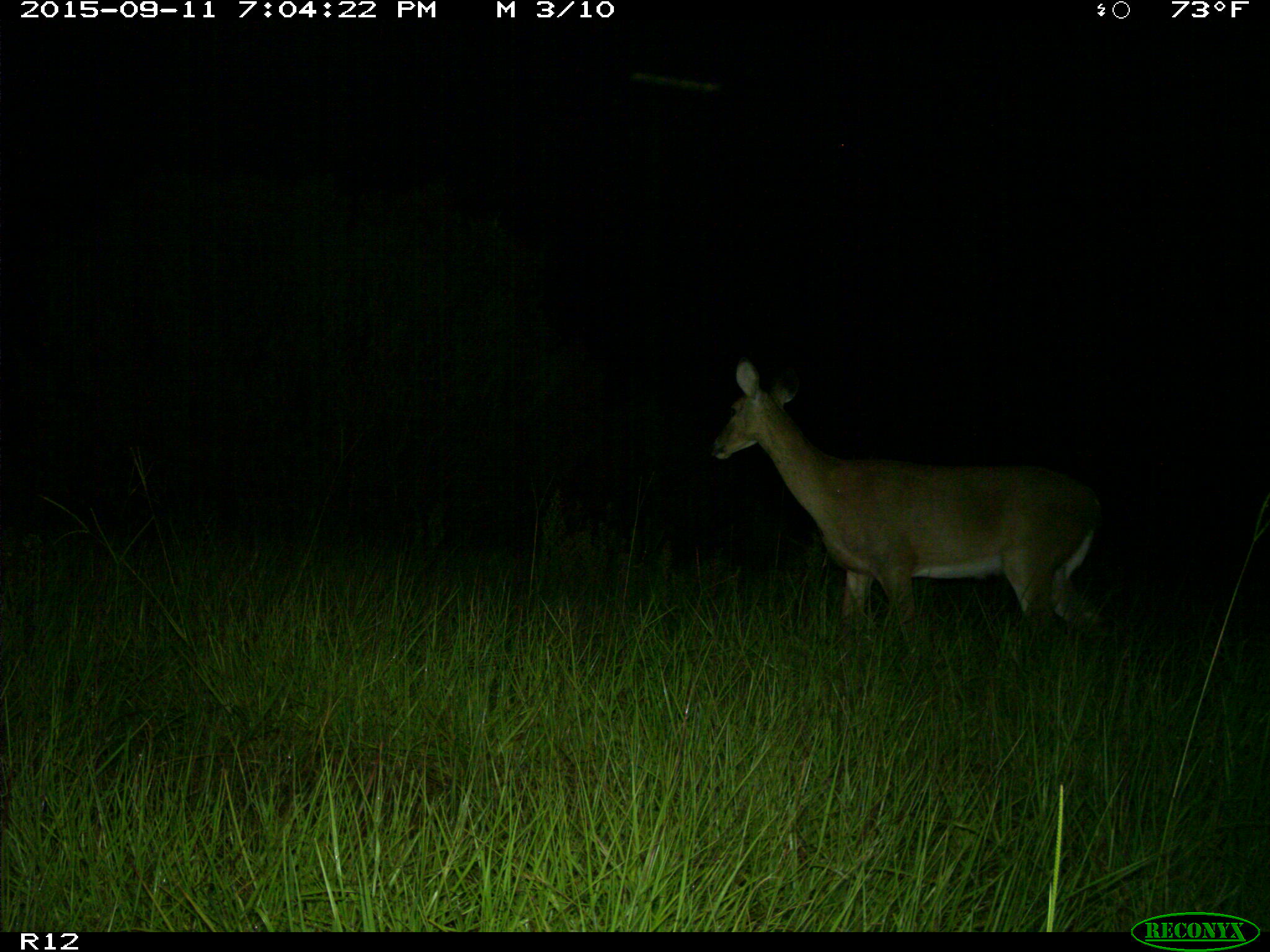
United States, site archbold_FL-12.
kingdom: Animalia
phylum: Chordata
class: Mammalia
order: Artiodactyla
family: Cervidae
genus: Odocoileus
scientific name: Odocoileus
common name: deer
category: unidentified deer